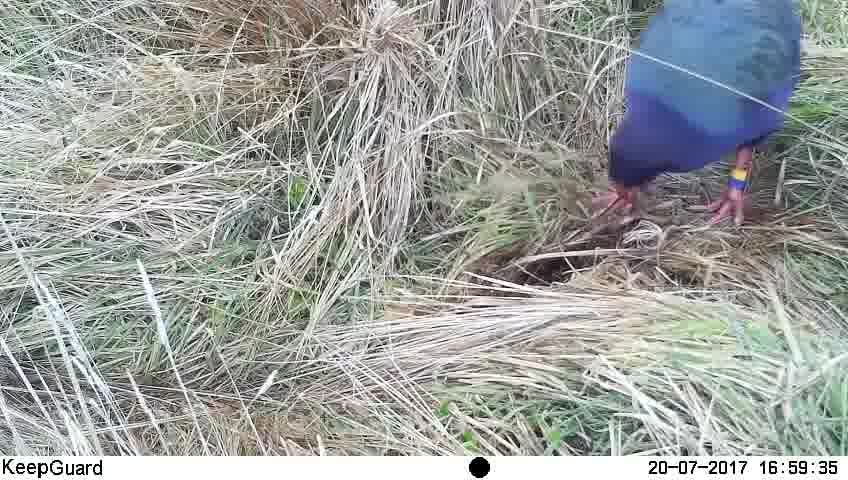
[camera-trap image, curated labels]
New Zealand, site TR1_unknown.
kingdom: Animalia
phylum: Chordata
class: Aves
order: Gruiformes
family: Rallidae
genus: Porphyrio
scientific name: Porphyrio mantelli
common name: takahe